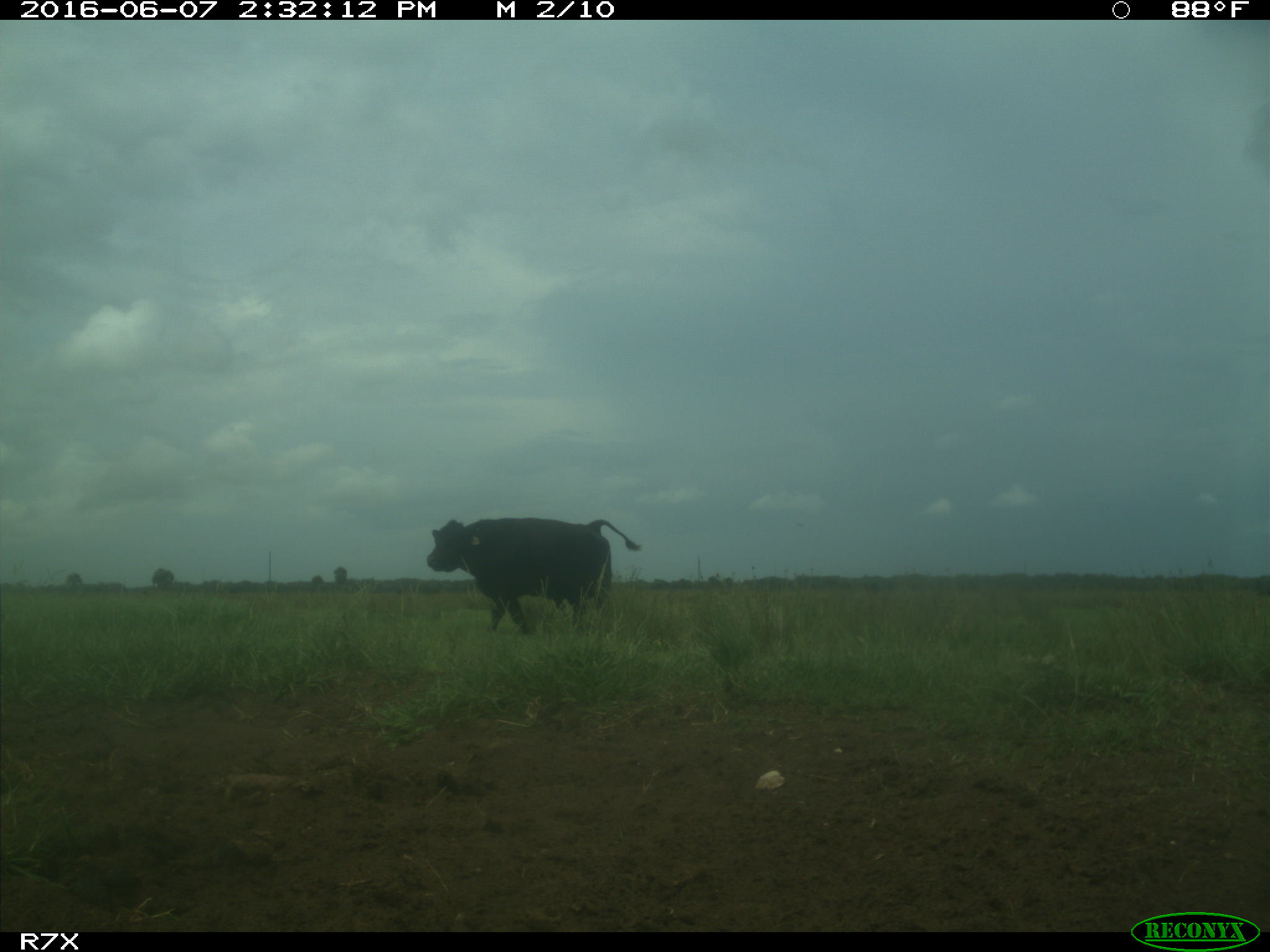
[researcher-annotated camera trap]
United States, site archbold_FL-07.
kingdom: Animalia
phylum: Chordata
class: Mammalia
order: Artiodactyla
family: Bovidae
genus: Bos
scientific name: Bos taurus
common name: domestic cow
Bos taurus (domestic cow).